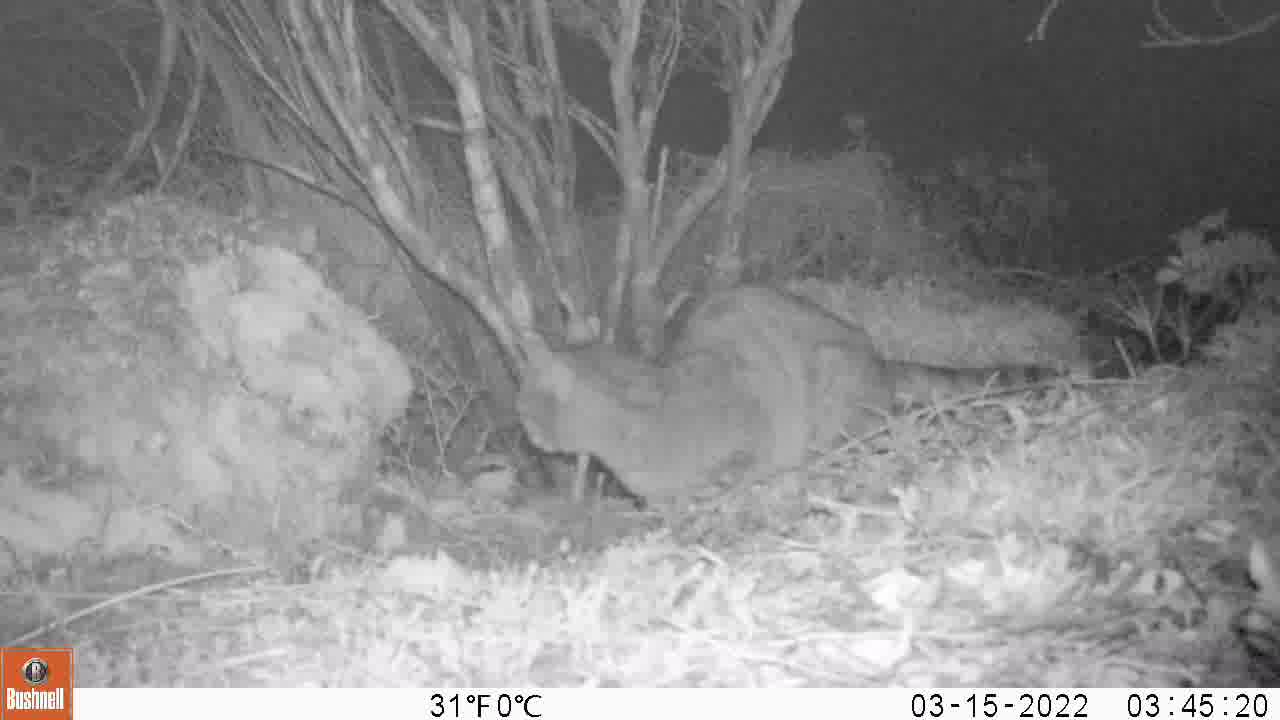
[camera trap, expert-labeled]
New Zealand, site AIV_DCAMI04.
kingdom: Animalia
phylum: Chordata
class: Mammalia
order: Carnivora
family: Felidae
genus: Felis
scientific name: Felis catus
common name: domestic cat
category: cat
Cat (domestic cat) (Felis catus).